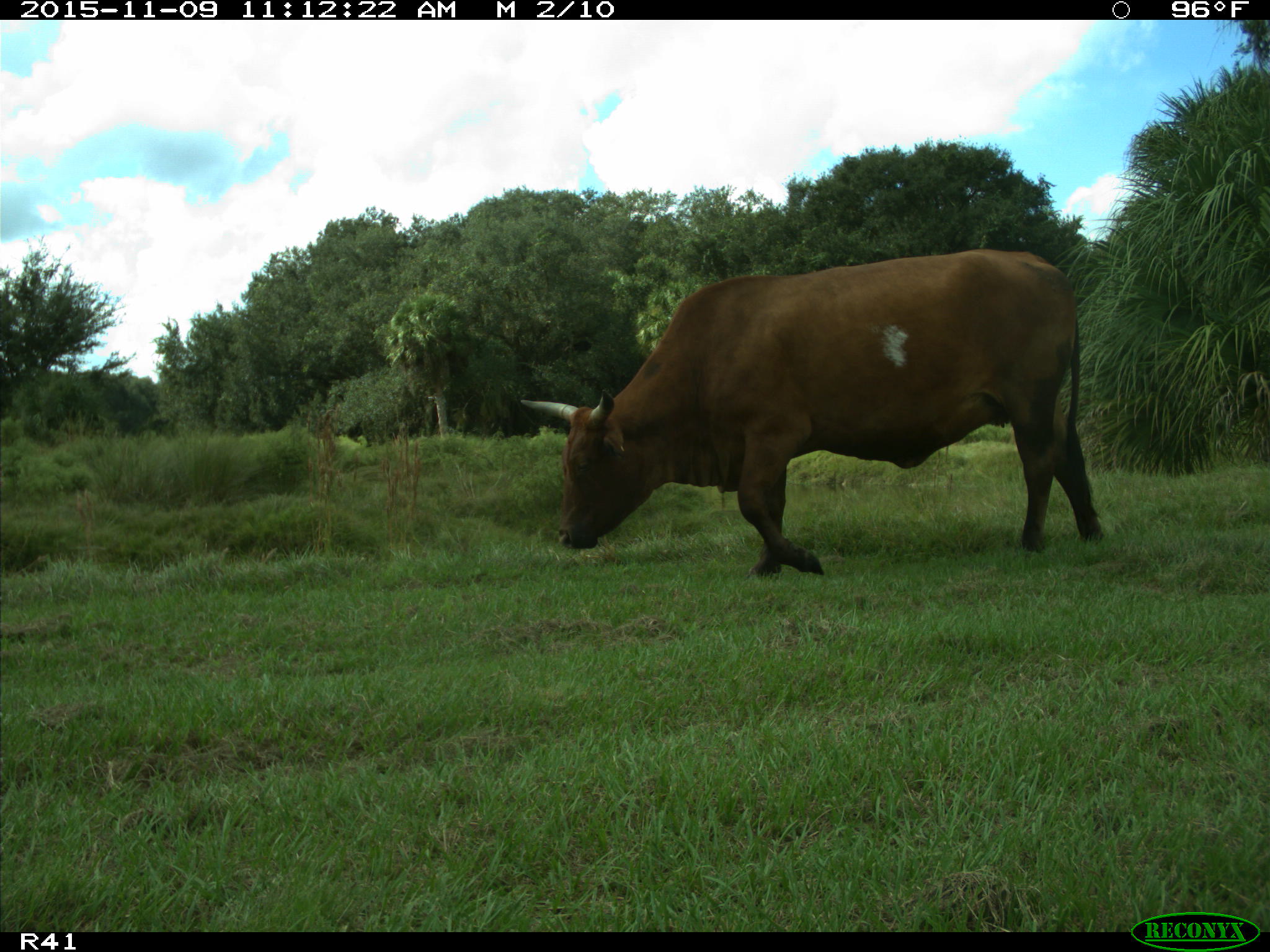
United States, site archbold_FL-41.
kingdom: Animalia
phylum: Chordata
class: Mammalia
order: Artiodactyla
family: Bovidae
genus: Bos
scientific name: Bos taurus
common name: domestic cow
Bos taurus (domestic cow).